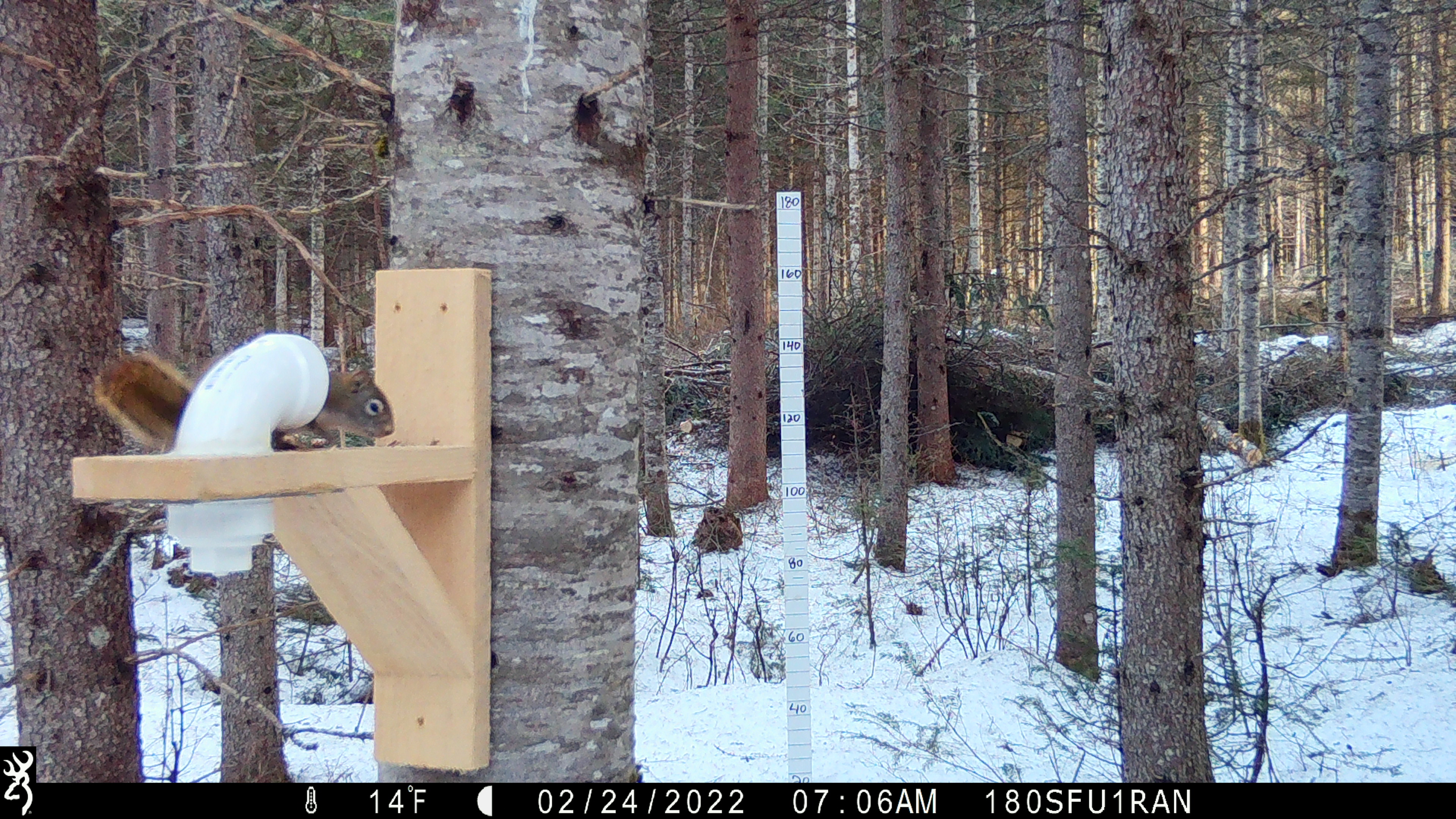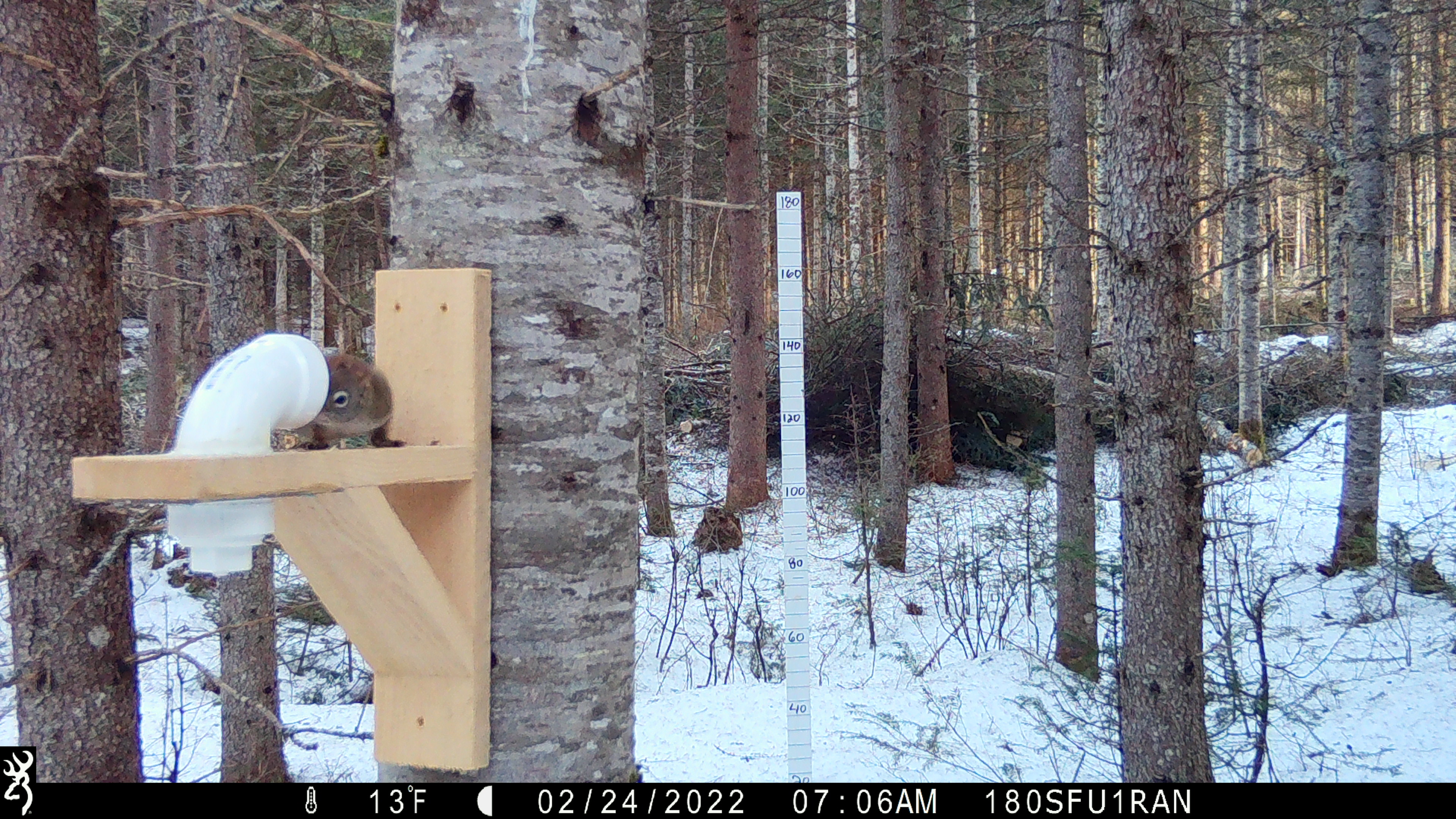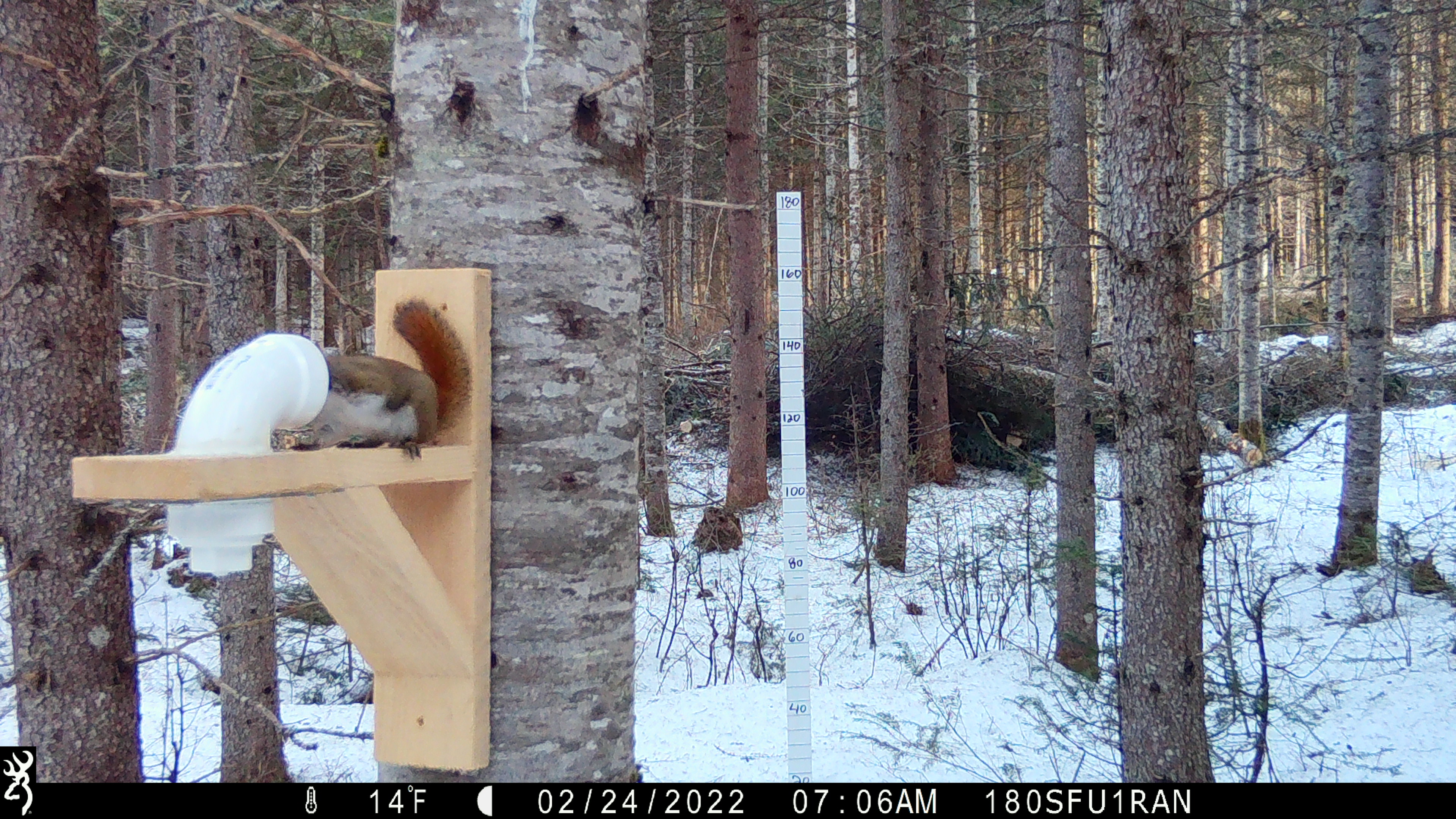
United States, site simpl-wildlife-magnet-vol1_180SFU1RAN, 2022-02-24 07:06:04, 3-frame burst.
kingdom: Animalia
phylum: Chordata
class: Mammalia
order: Rodentia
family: Sciuridae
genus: Tamiasciurus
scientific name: Tamiasciurus hudsonicus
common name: red squirrel